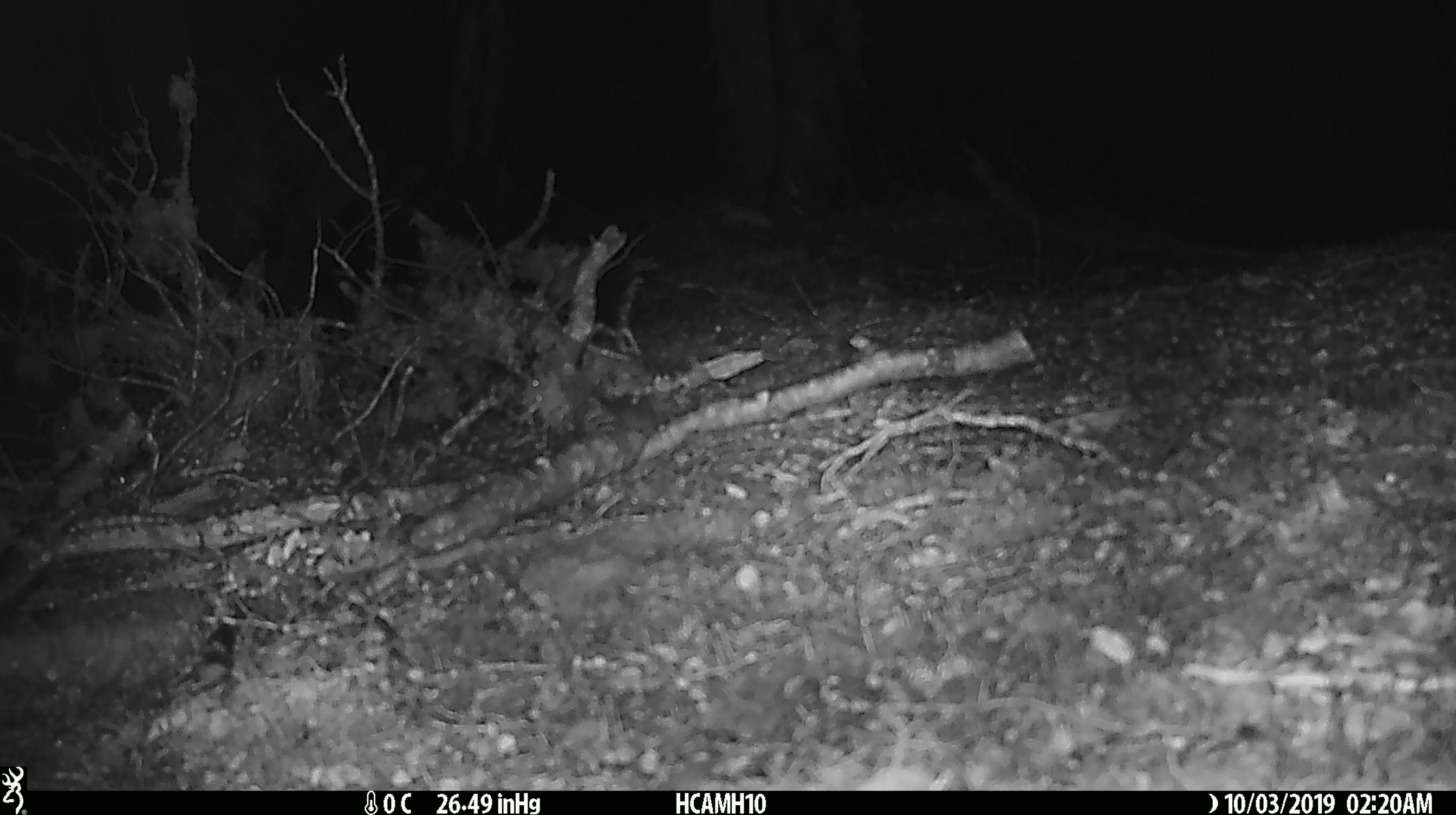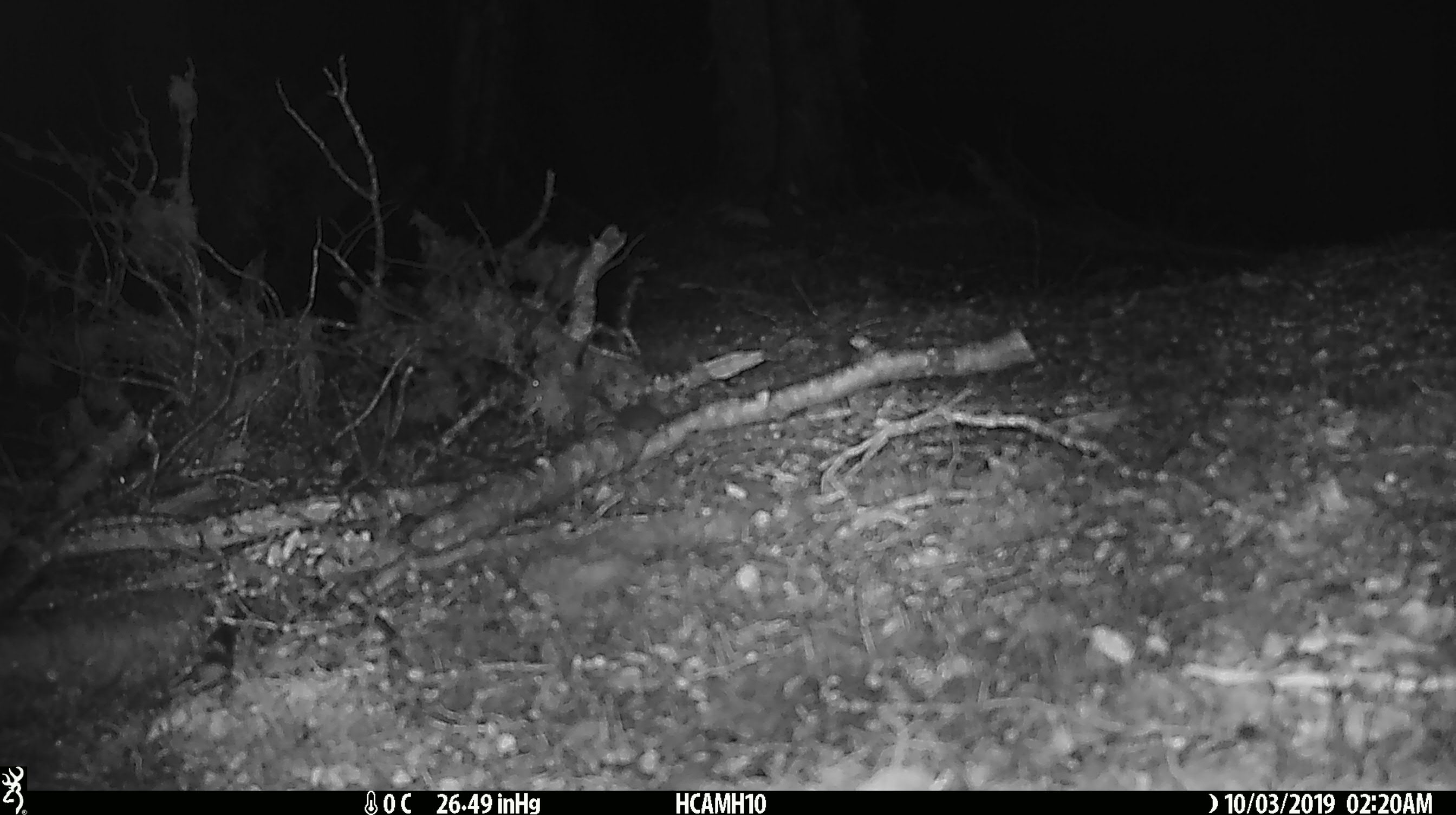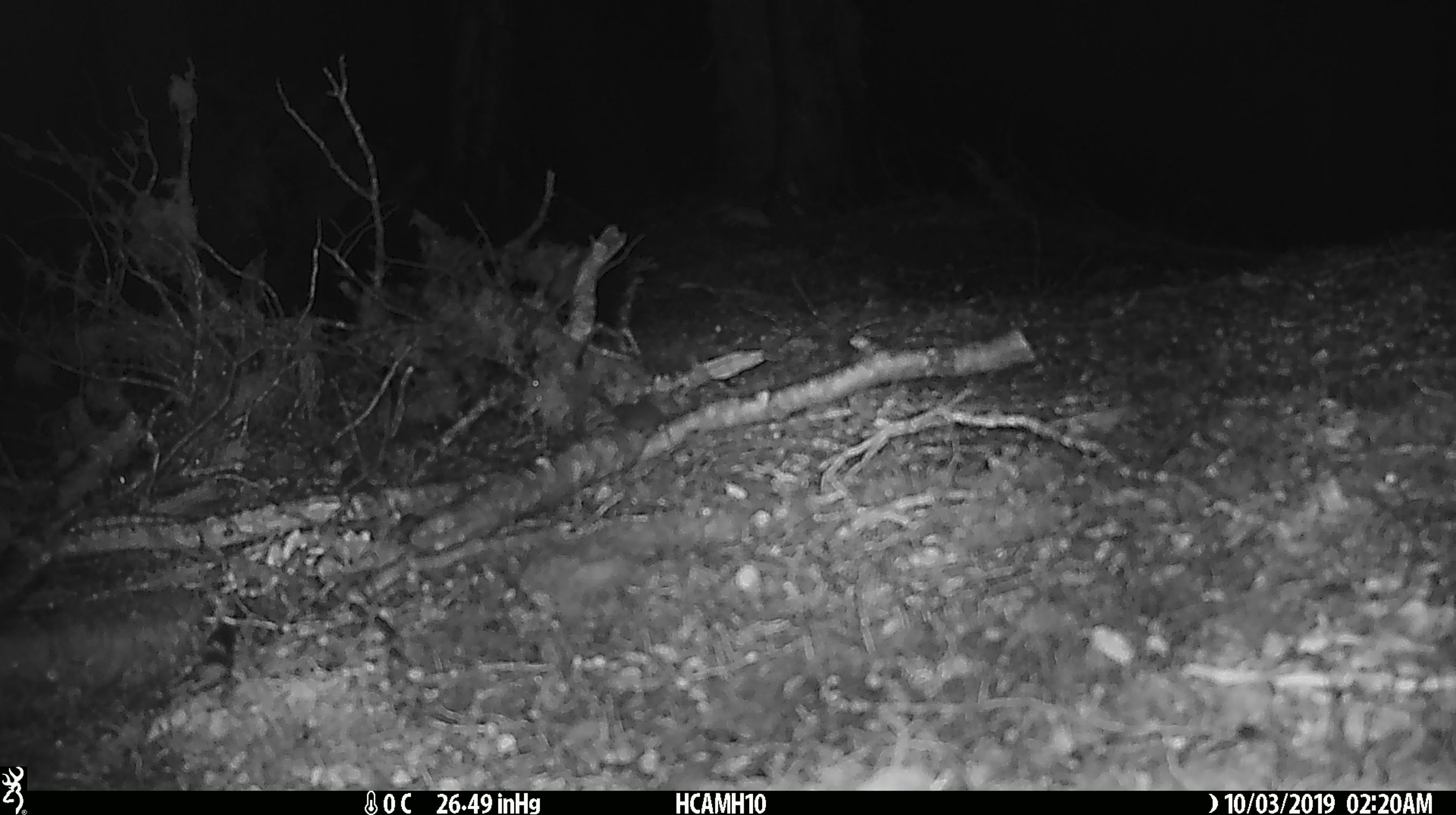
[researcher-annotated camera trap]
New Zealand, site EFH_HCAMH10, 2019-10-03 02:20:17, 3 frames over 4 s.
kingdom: Animalia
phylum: Chordata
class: Mammalia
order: Rodentia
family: Muridae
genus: Mus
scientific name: Mus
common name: mouse